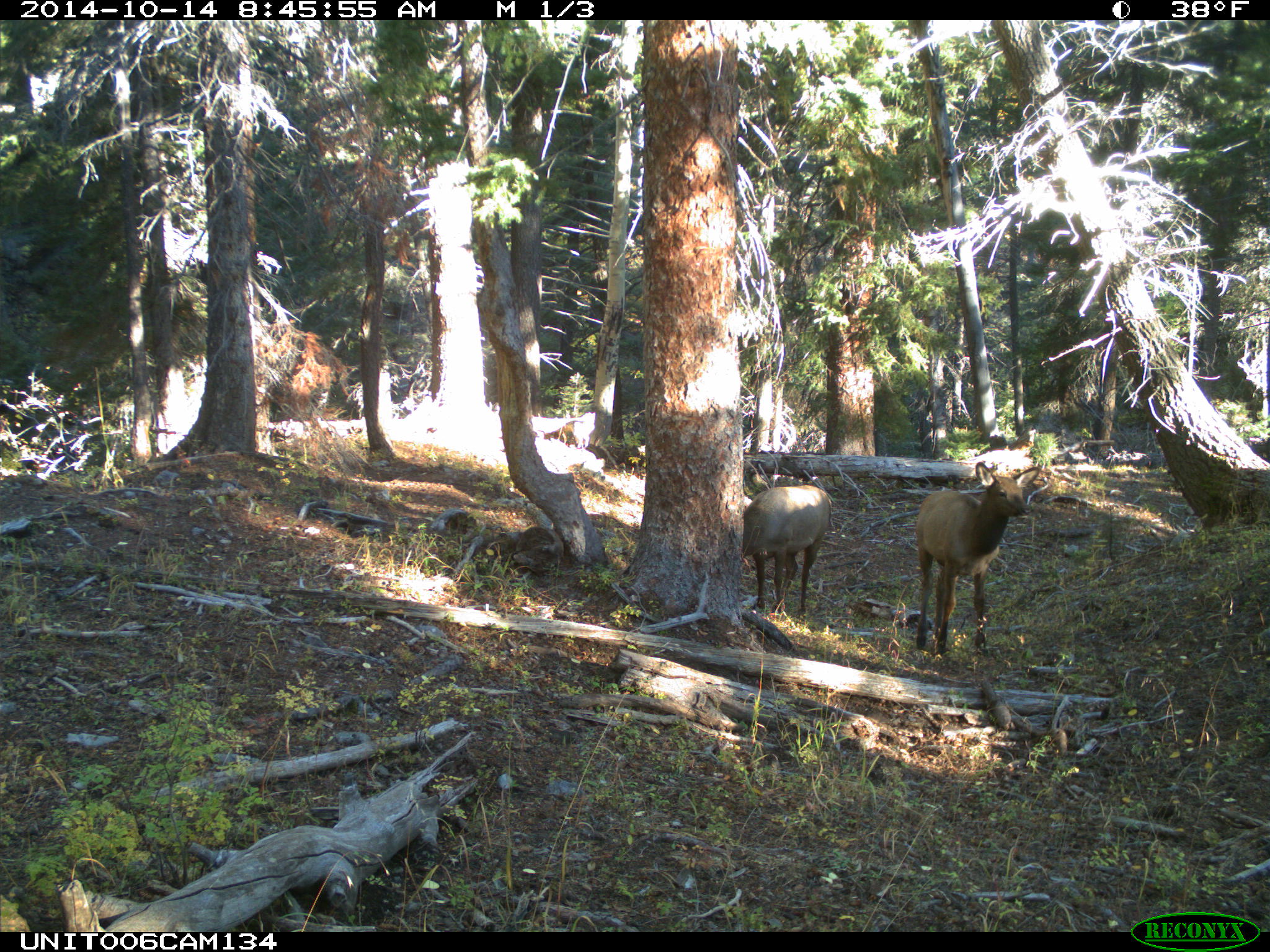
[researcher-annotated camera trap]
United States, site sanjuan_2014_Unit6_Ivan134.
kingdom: Animalia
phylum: Chordata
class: Mammalia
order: Artiodactyla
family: Cervidae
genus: Cervus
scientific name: Cervus elaphus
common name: red deer